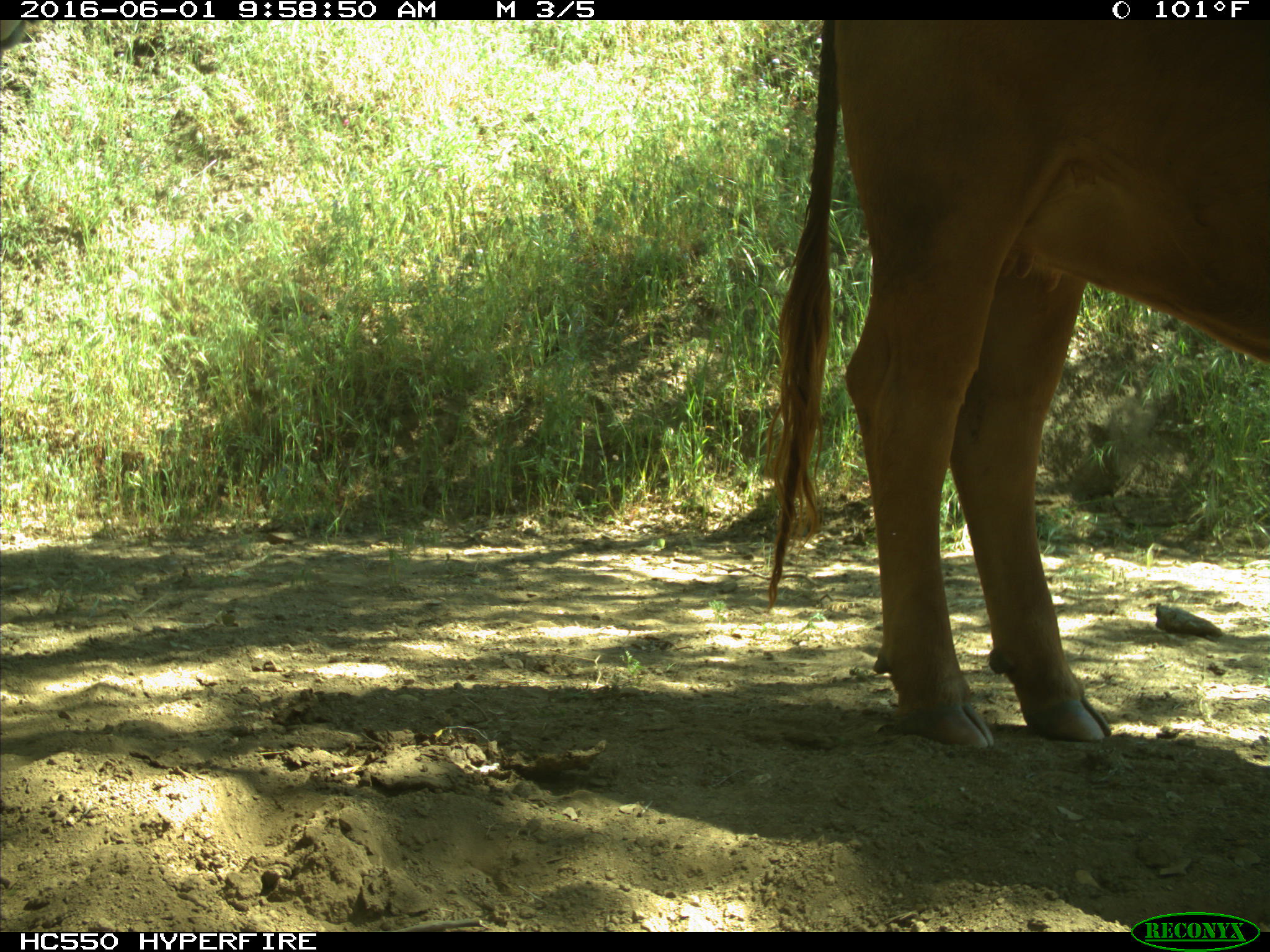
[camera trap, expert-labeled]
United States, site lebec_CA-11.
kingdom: Animalia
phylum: Chordata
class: Mammalia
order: Artiodactyla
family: Bovidae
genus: Bos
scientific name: Bos taurus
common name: domestic cow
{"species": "Bos taurus (domestic cow)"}